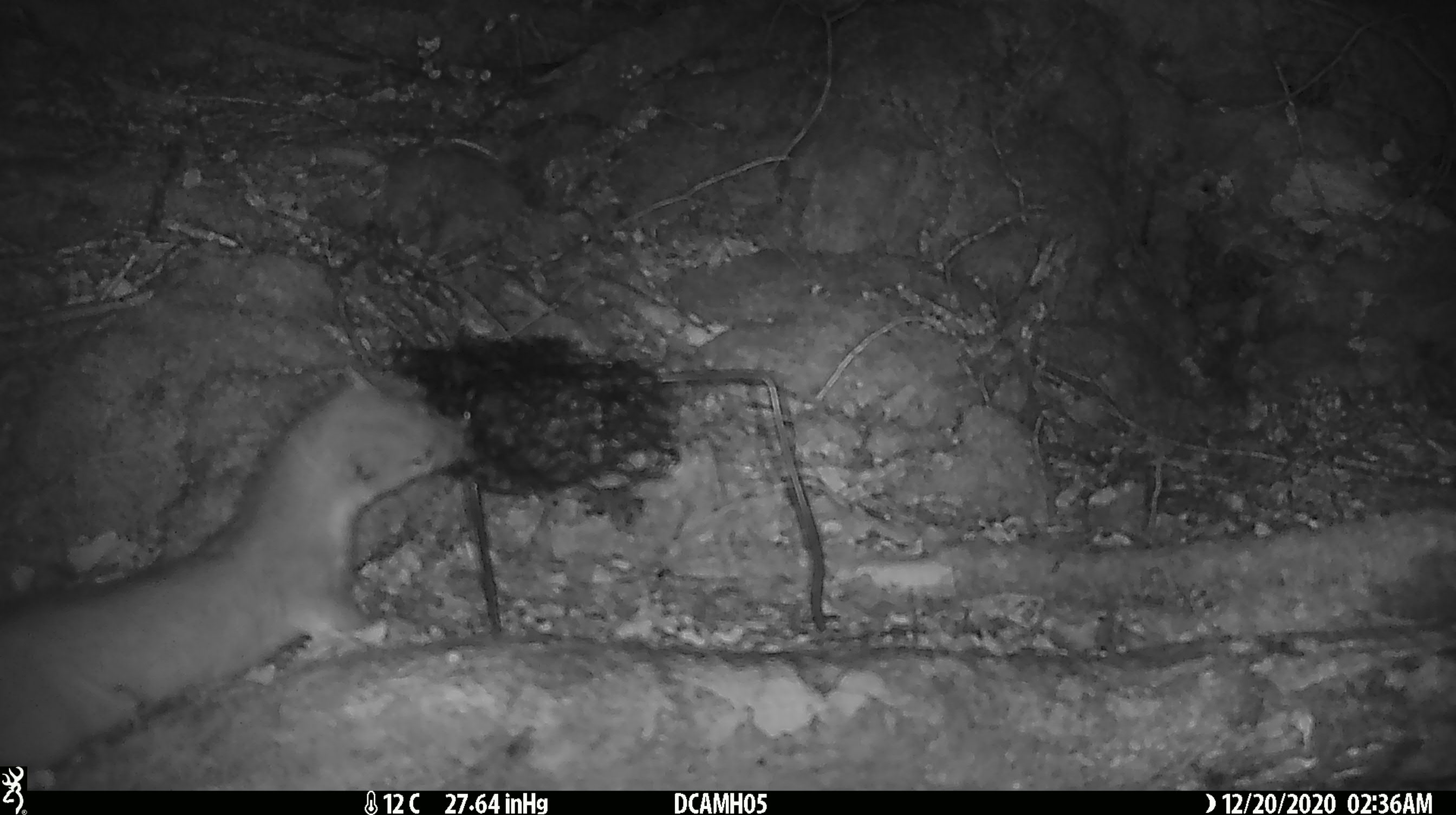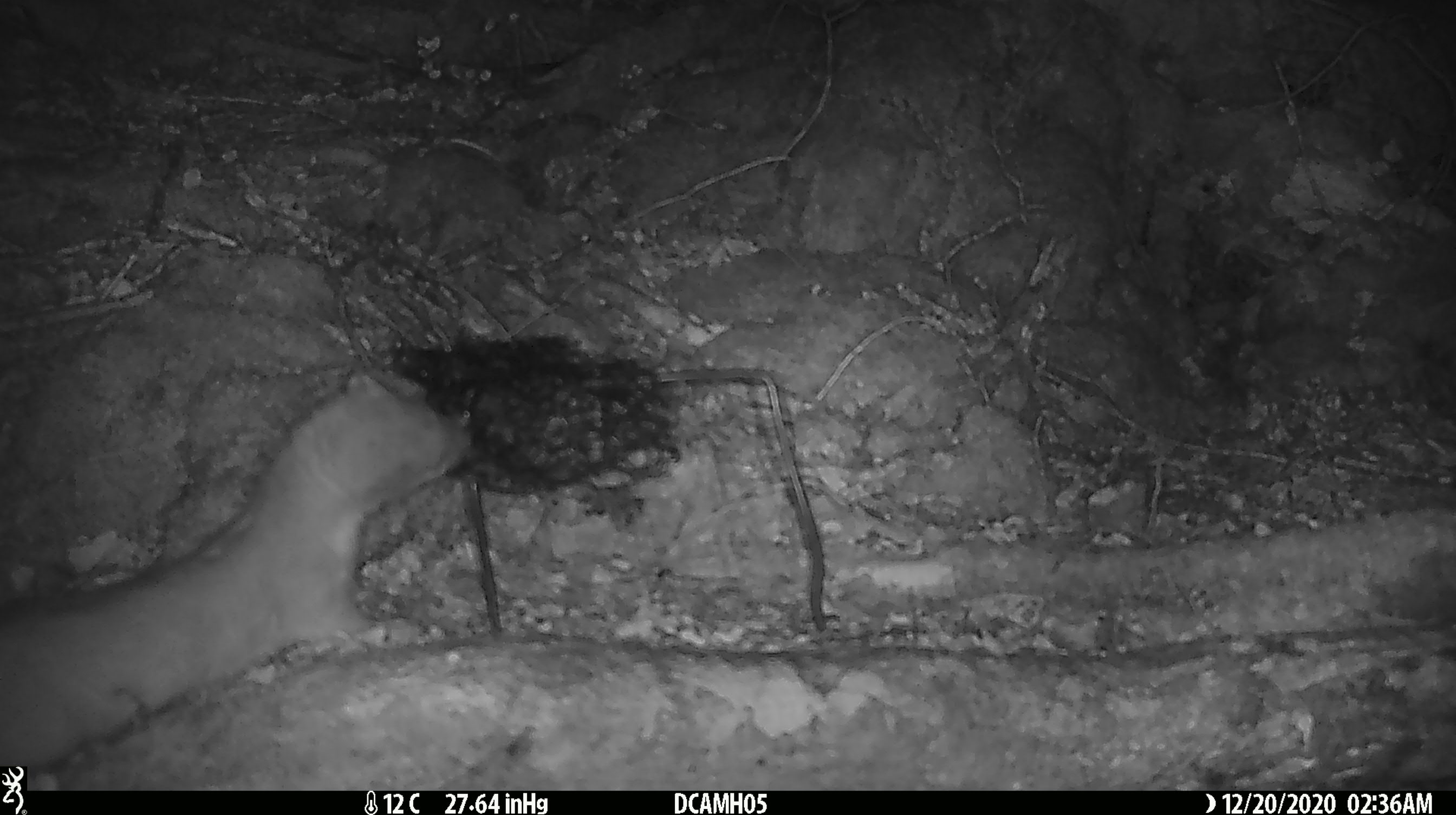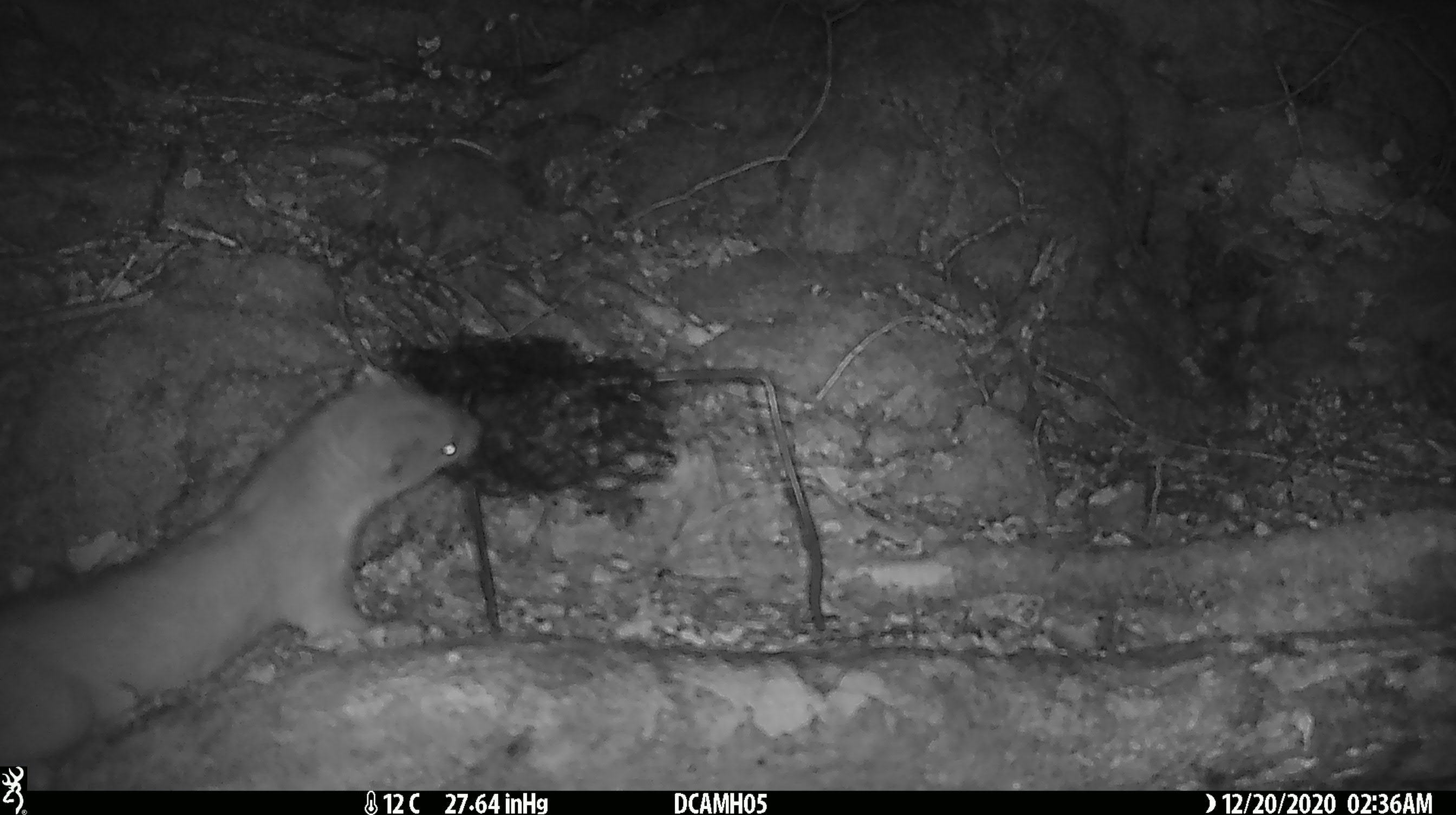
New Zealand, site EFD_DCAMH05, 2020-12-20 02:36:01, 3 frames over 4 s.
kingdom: Animalia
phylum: Chordata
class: Mammalia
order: Carnivora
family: Mustelidae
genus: Mustela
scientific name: Mustela erminea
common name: stoat